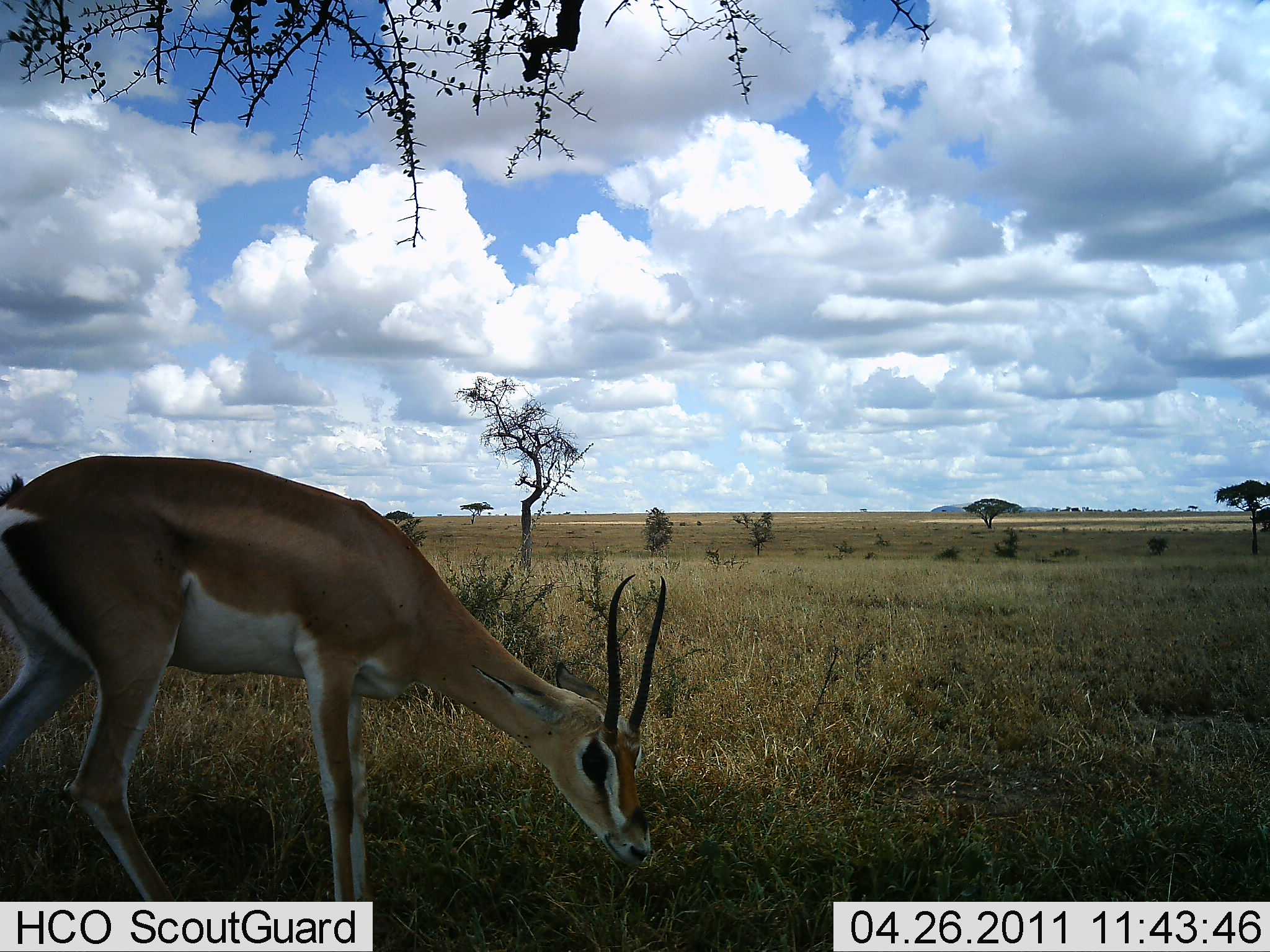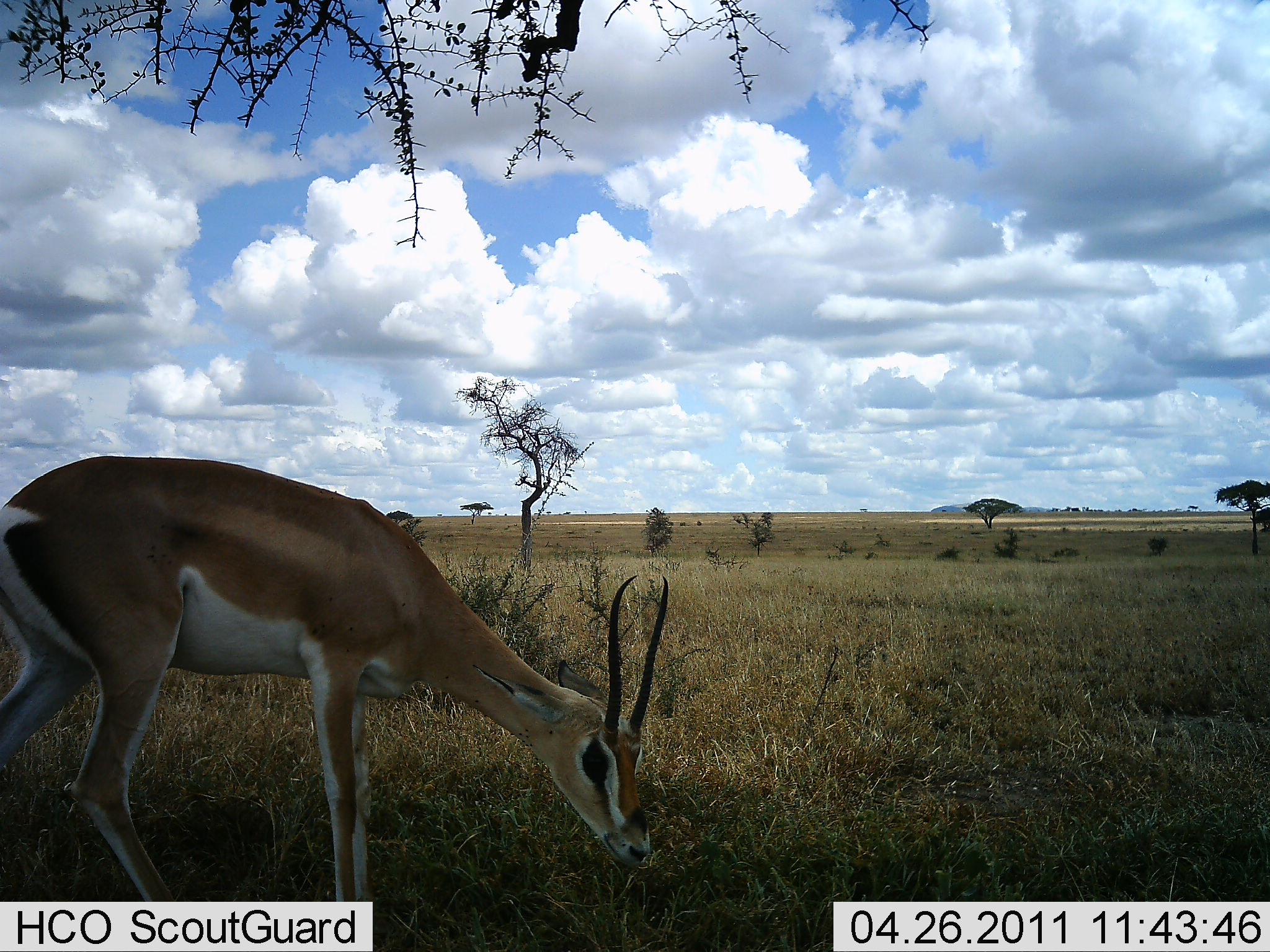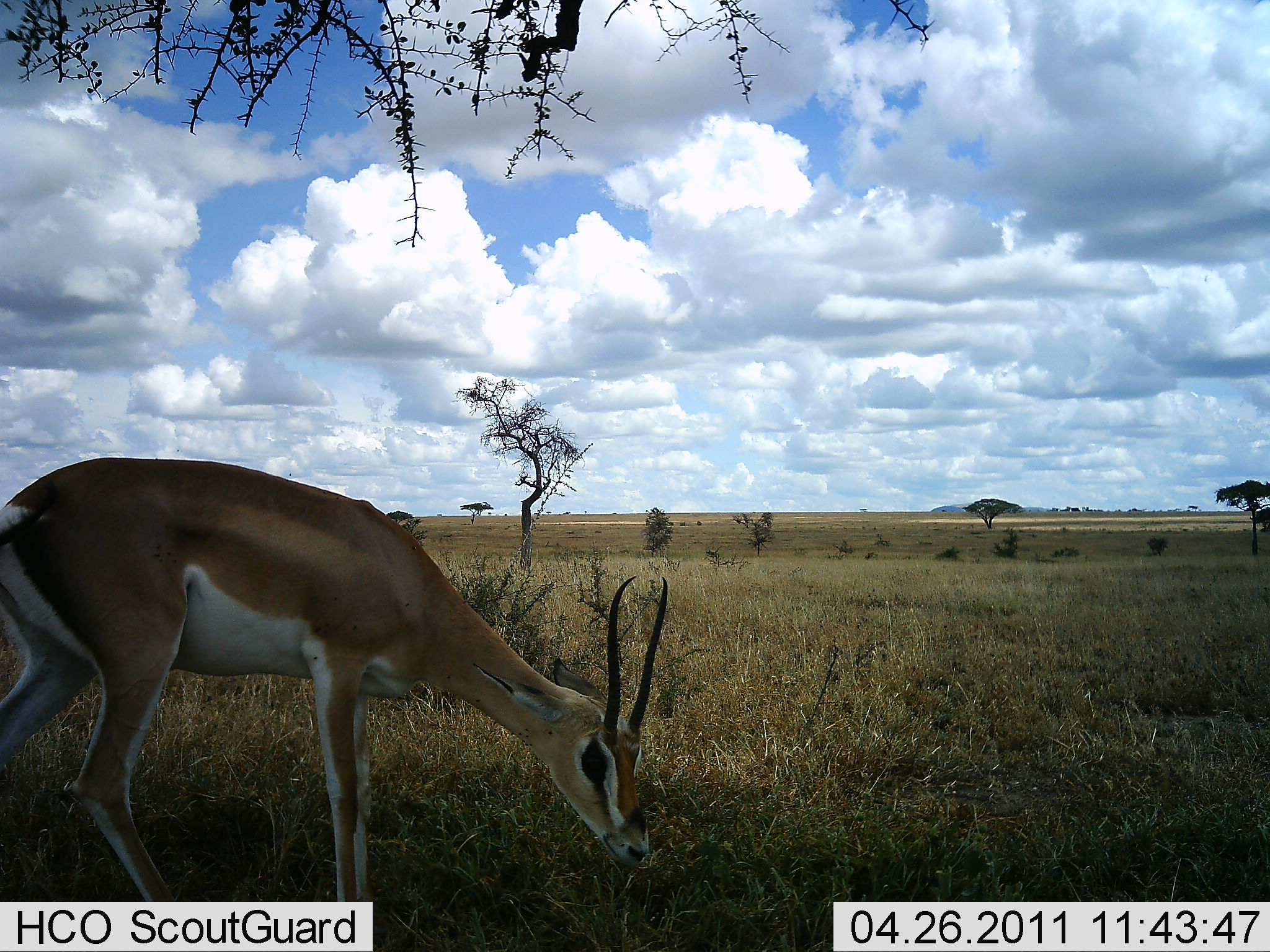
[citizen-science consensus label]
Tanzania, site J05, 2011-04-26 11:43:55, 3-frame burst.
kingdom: Animalia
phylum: Chordata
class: Mammalia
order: Artiodactyla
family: Bovidae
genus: Nanger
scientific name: Nanger granti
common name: grant's gazelle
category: gazellegrants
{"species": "gazellegrants (grant's gazelle) (Nanger granti)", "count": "1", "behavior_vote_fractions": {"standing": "36%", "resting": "0%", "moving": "0%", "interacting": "0%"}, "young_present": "0%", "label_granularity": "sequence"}